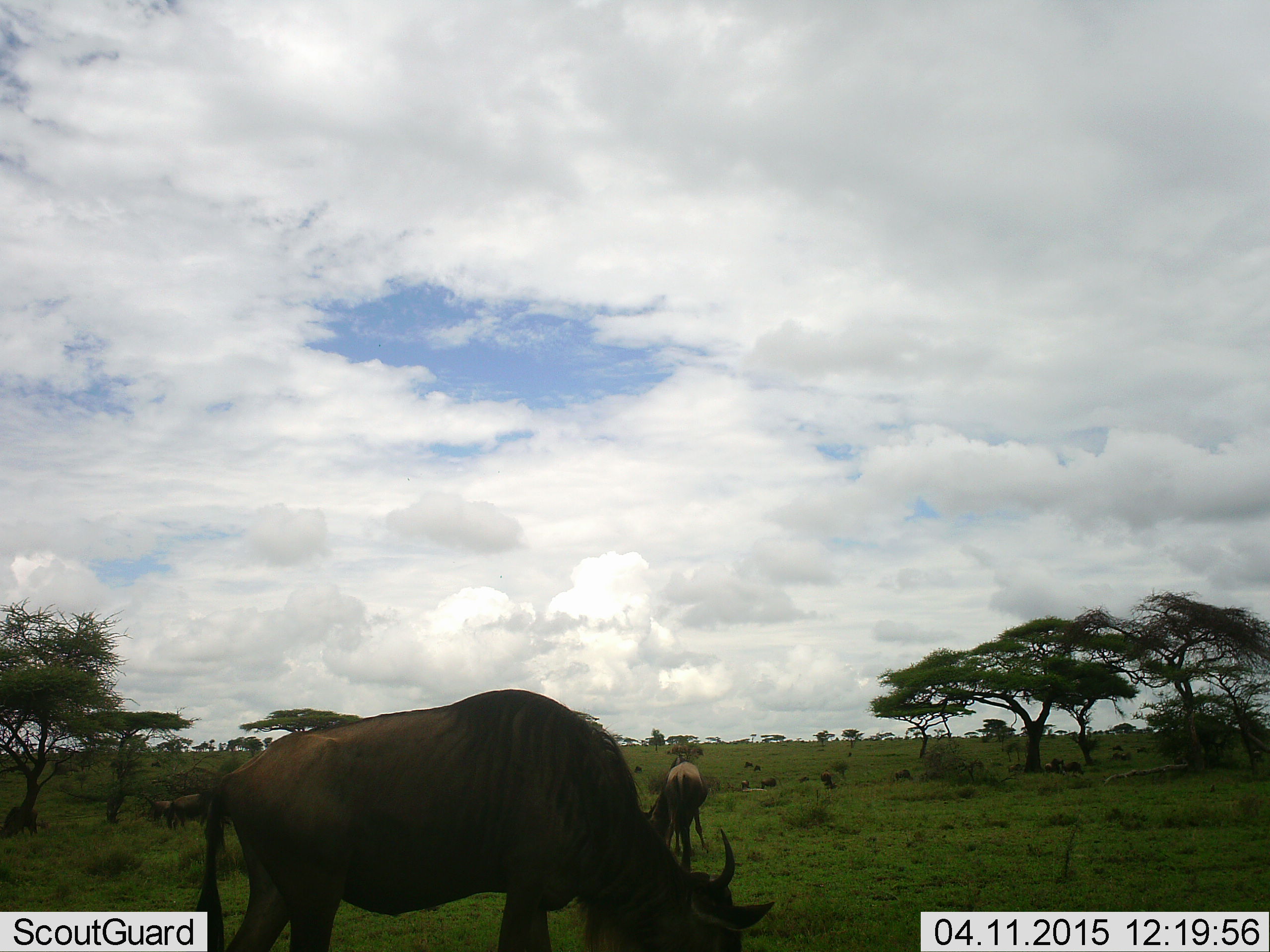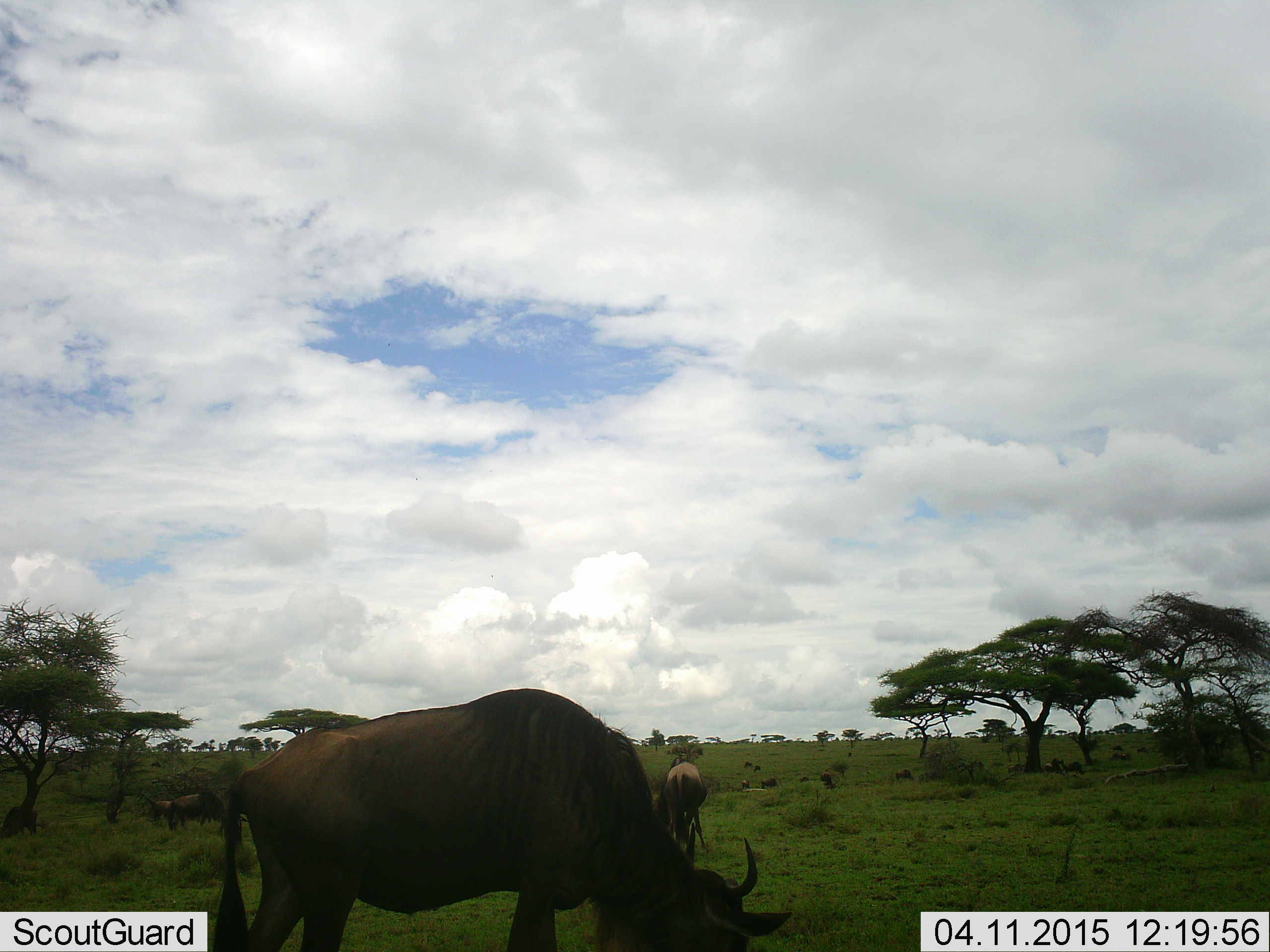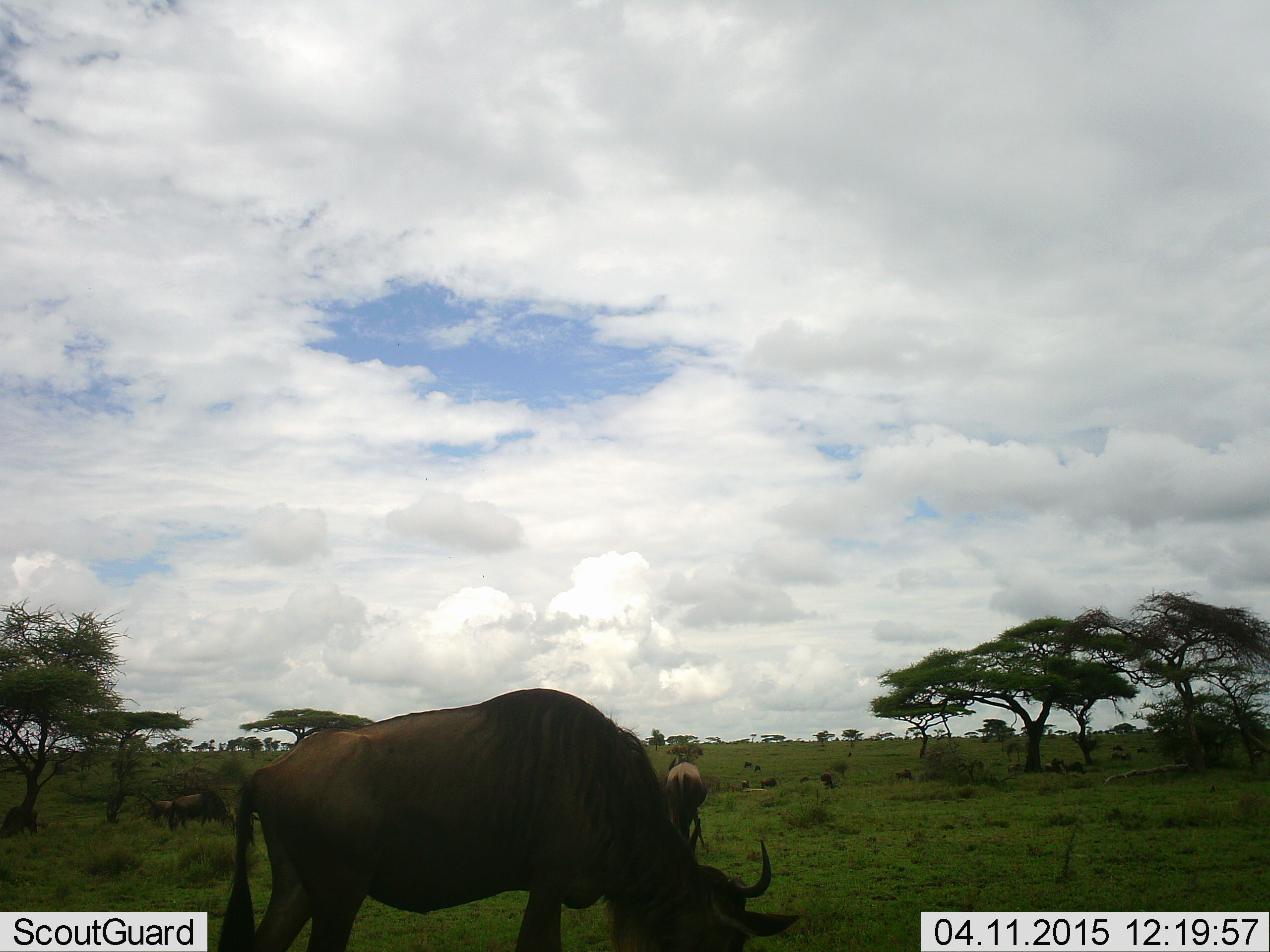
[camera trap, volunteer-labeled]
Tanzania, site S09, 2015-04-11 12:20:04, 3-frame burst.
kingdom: Animalia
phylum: Chordata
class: Mammalia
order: Artiodactyla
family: Bovidae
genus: Connochaetes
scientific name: Connochaetes taurinus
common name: blue wildebeest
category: wildebeest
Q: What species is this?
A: Wildebeest (blue wildebeest) (Connochaetes taurinus).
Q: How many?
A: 4.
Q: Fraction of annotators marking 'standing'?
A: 20%.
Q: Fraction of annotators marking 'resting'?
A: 0%.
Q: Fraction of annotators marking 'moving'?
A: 20%.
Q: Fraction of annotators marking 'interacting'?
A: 0%.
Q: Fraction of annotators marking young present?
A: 0%.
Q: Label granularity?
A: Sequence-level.